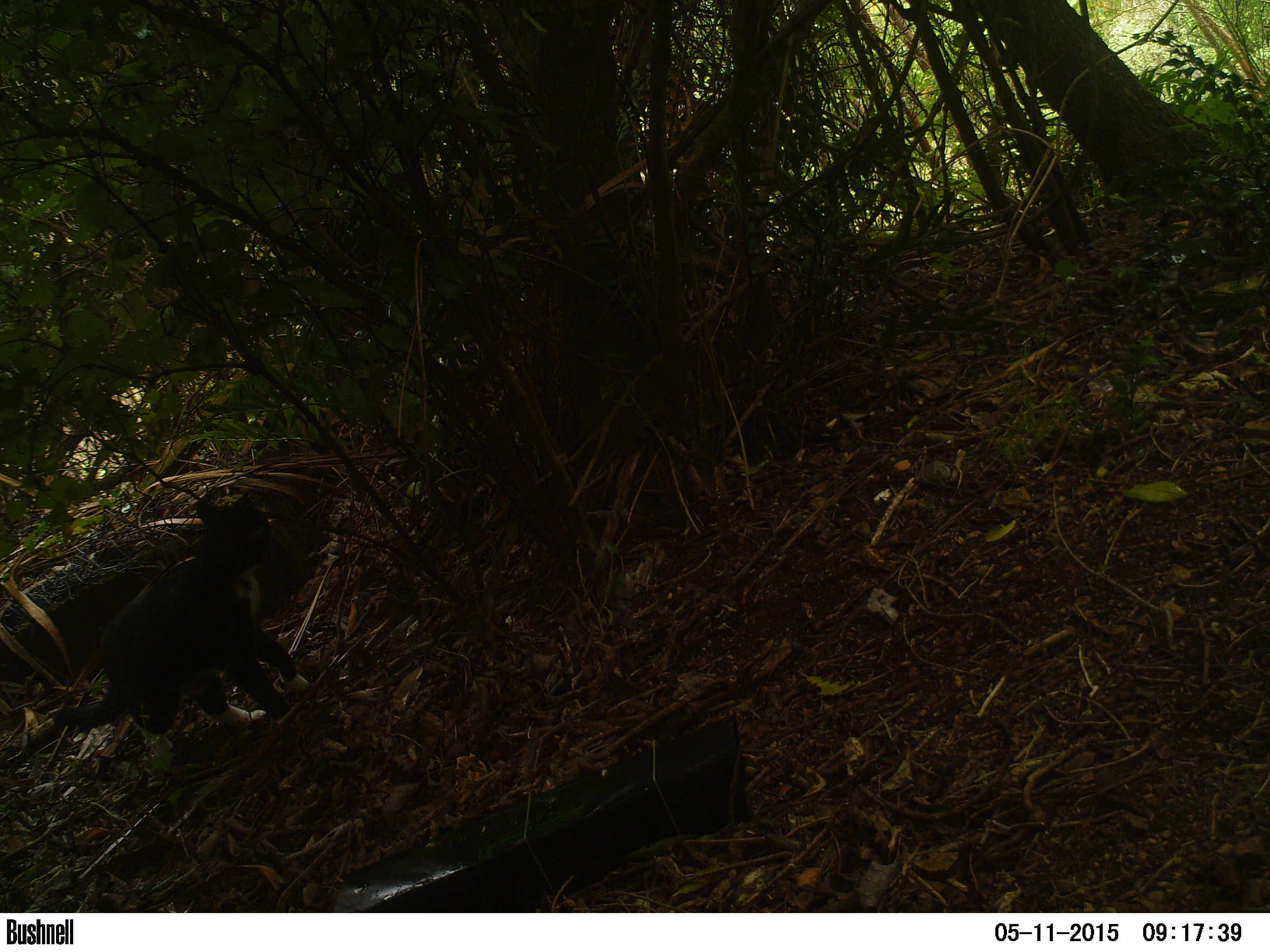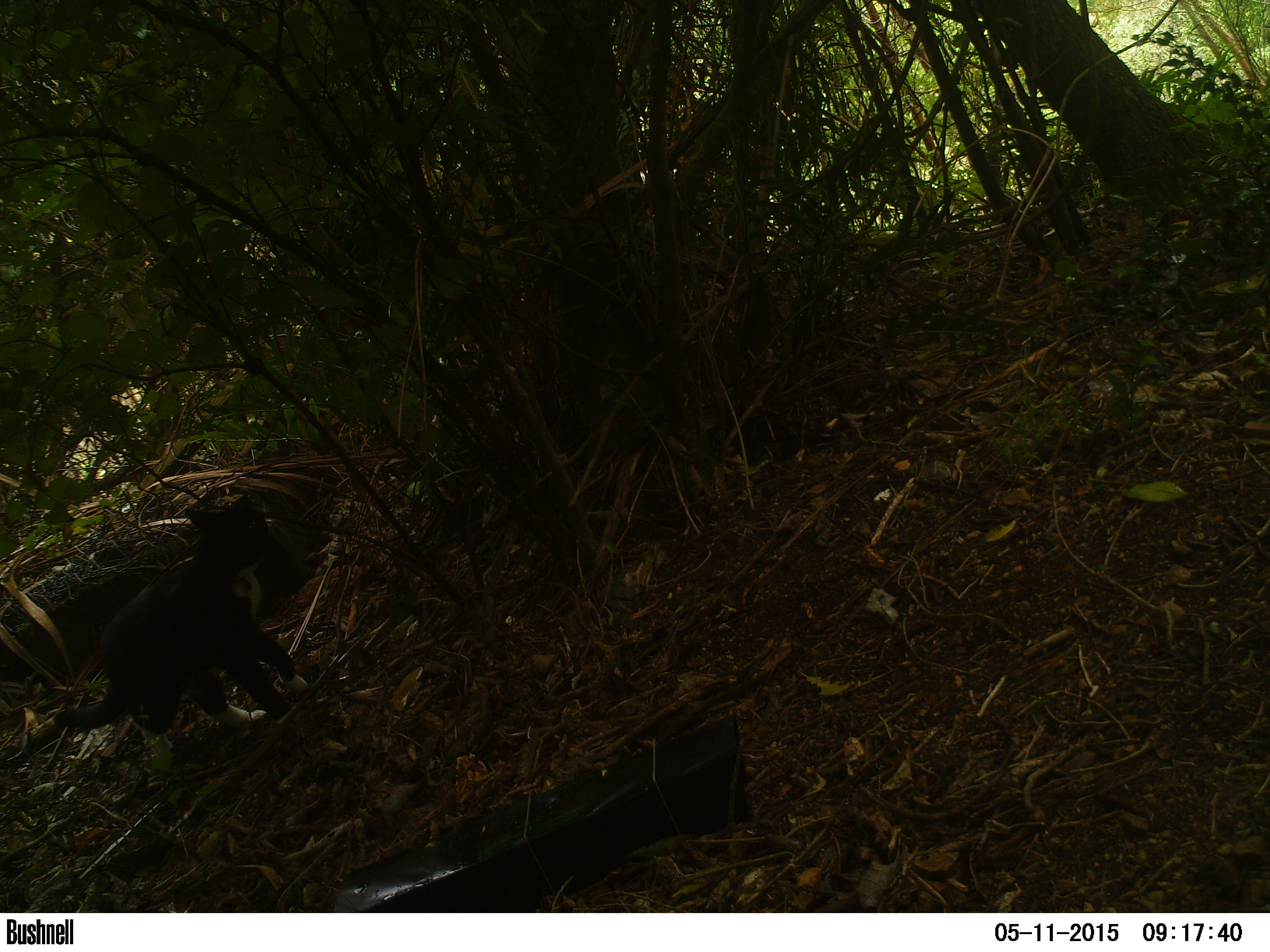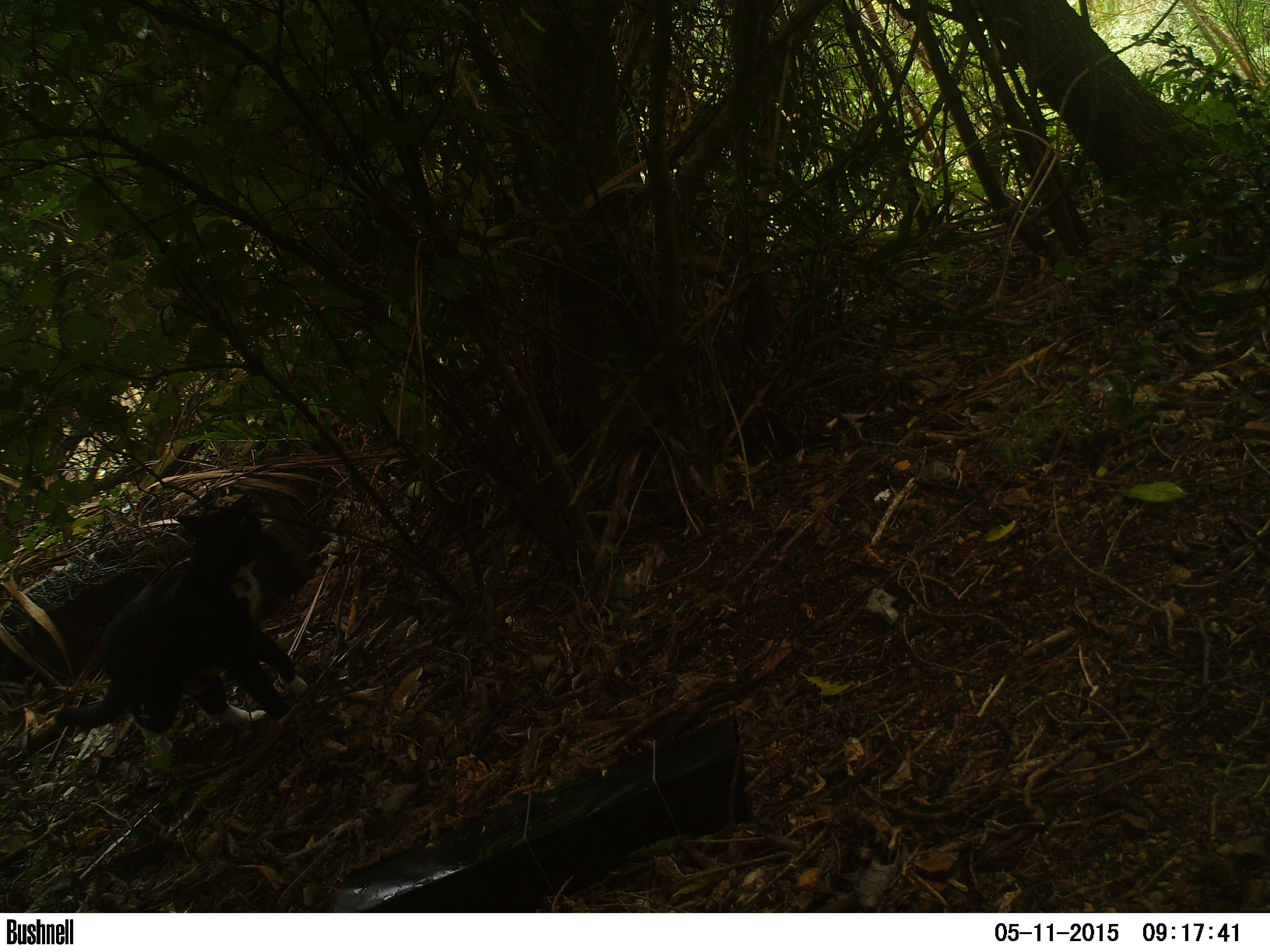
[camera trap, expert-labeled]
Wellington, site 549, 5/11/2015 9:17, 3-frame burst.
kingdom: Animalia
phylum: Chordata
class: Mammalia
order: Carnivora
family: Felidae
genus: Felis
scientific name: Felis catus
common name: cat